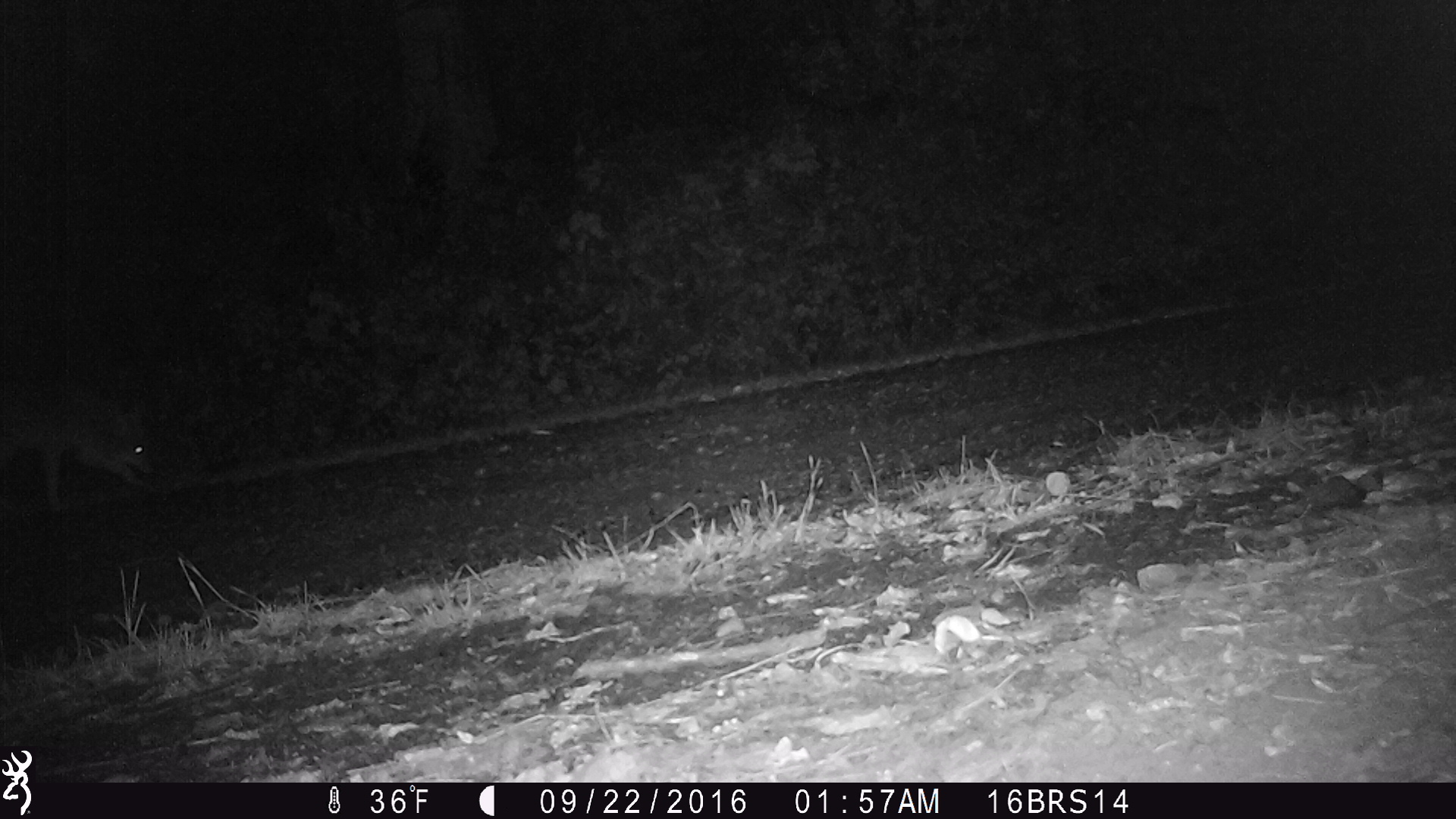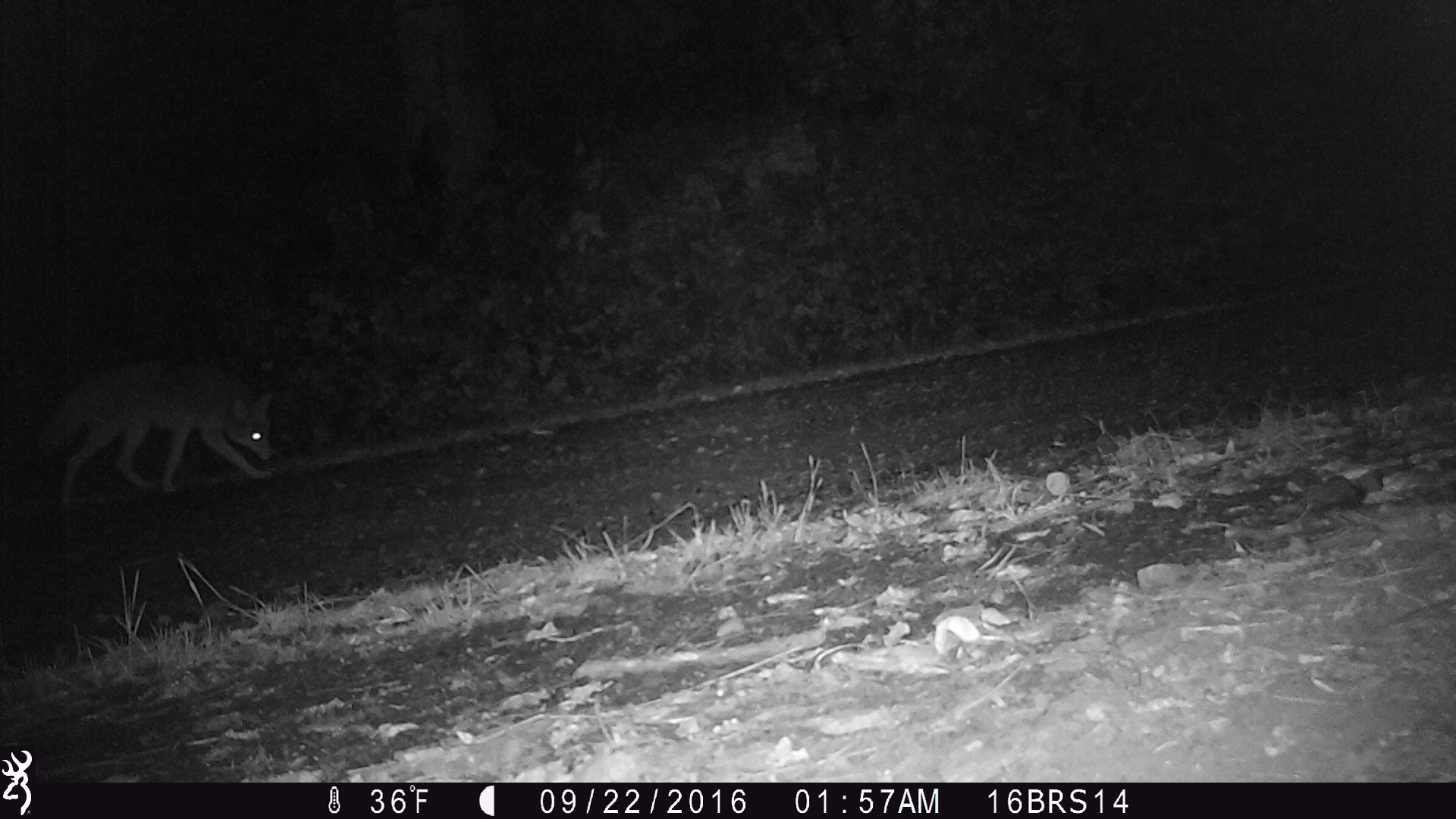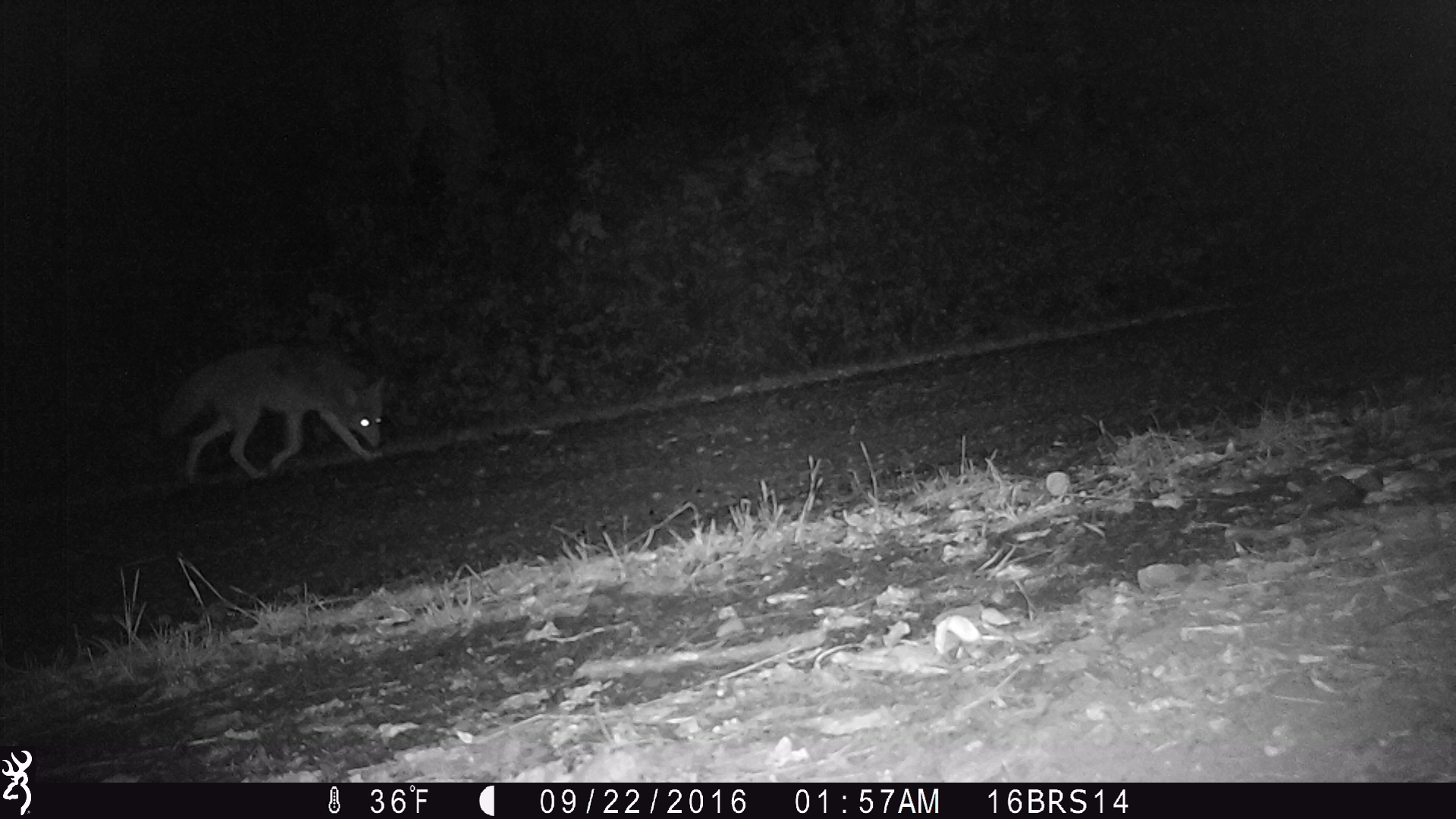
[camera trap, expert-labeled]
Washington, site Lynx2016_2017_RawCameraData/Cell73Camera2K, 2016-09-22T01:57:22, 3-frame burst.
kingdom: Animalia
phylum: Chordata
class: Mammalia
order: Carnivora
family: Canidae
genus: Canis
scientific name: Canis latrans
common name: coyote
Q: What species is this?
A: Canis latrans (coyote).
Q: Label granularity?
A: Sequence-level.